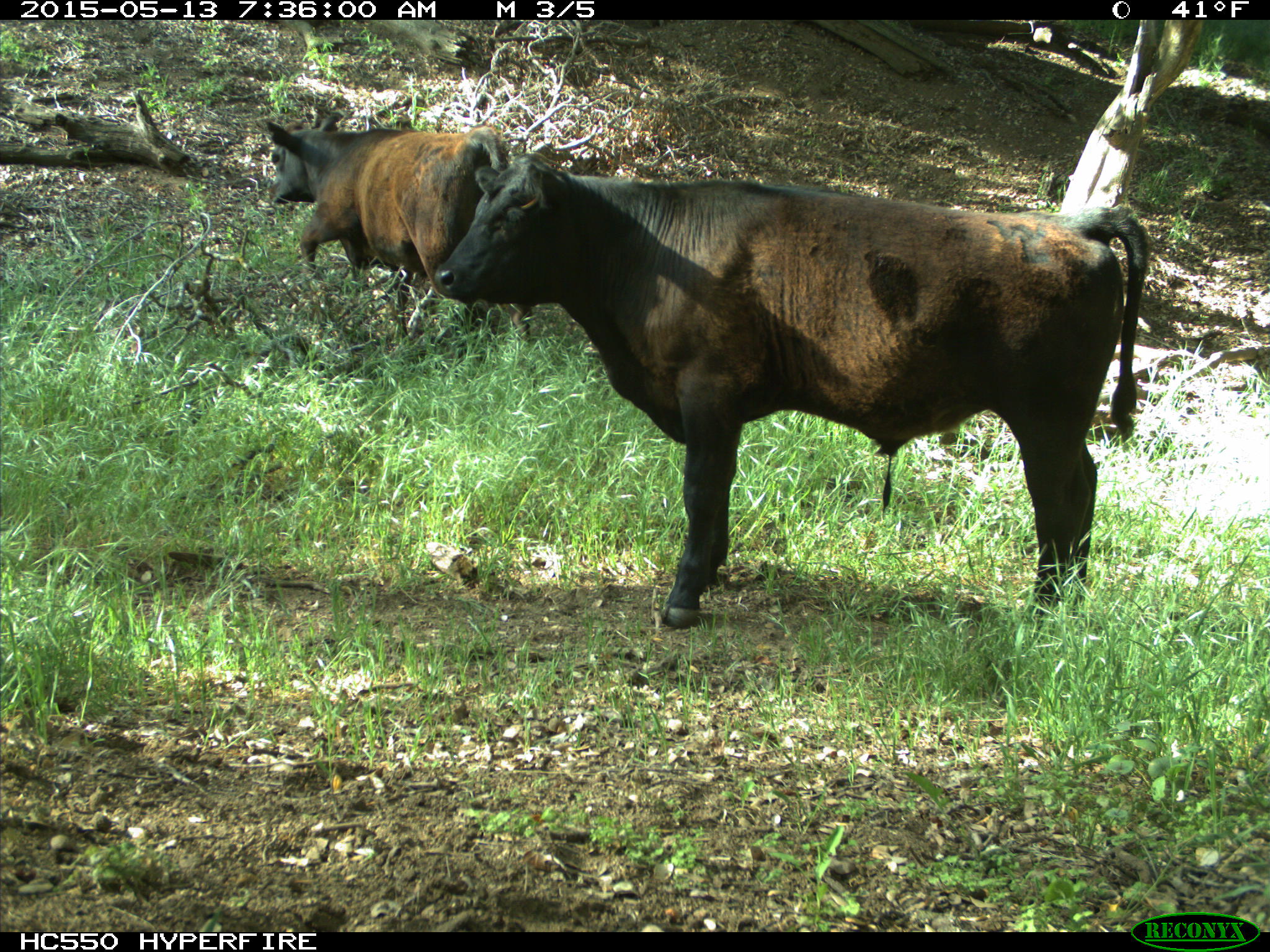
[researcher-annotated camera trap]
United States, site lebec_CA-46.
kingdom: Animalia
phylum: Chordata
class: Mammalia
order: Artiodactyla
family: Bovidae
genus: Bos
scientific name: Bos taurus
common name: domestic cow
Bos taurus (domestic cow).